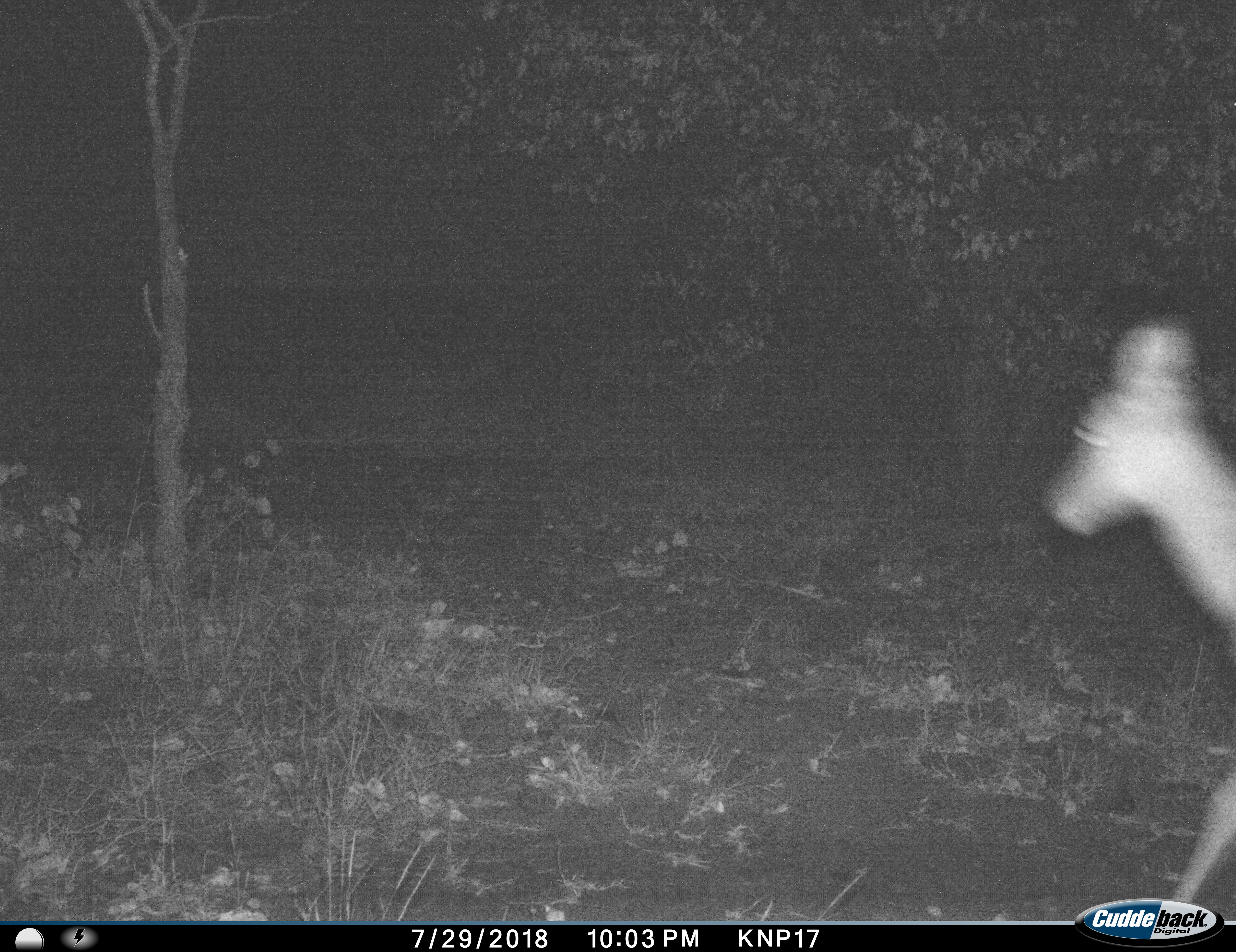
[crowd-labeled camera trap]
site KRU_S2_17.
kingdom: Animalia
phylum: Chordata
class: Mammalia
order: Artiodactyla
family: Bovidae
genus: Aepyceros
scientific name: Aepyceros melampus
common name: impala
Impala (Aepyceros melampus), count 1. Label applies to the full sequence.